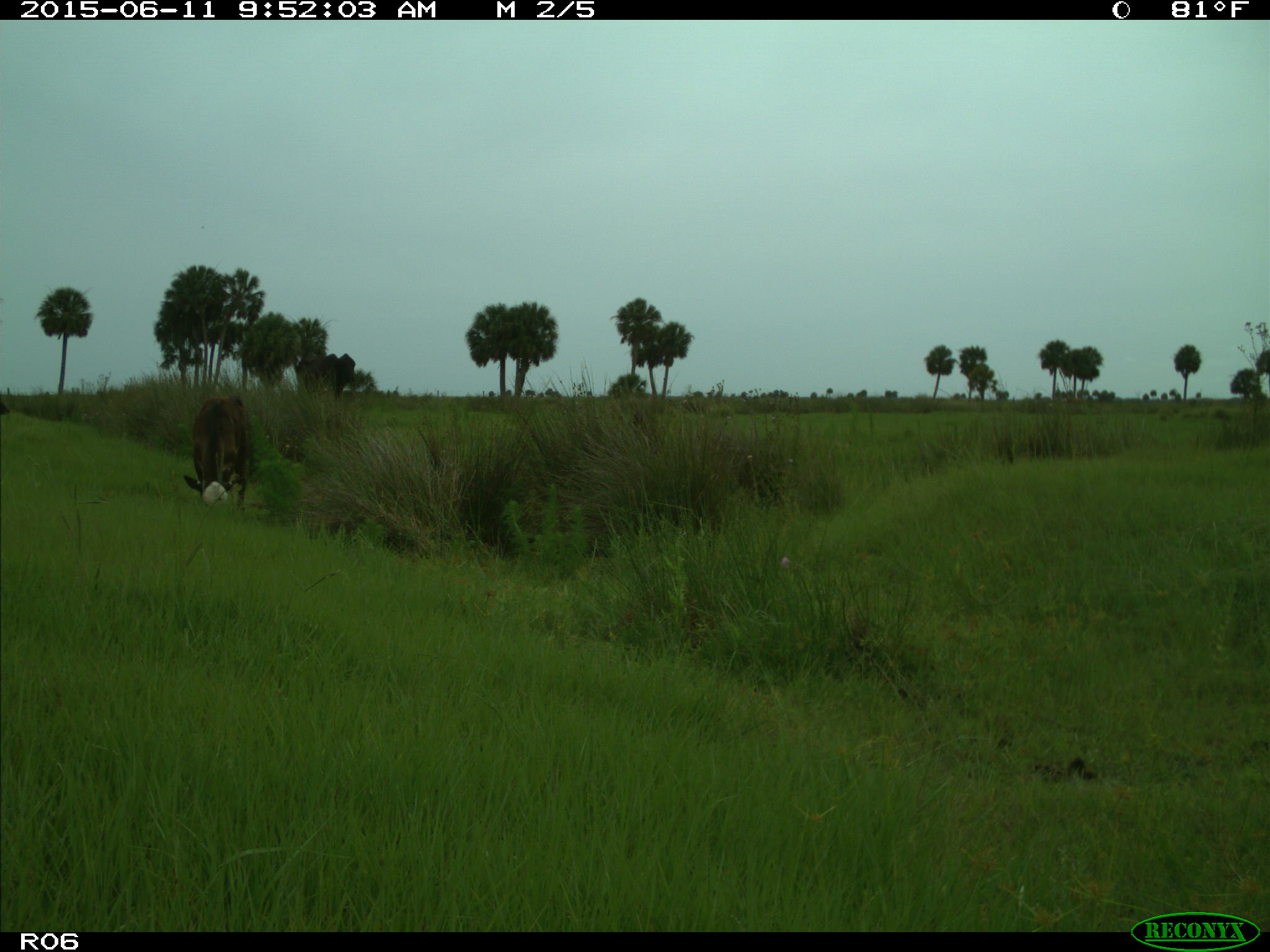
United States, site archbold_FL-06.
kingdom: Animalia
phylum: Chordata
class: Mammalia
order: Artiodactyla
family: Bovidae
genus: Bos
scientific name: Bos taurus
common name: domestic cow